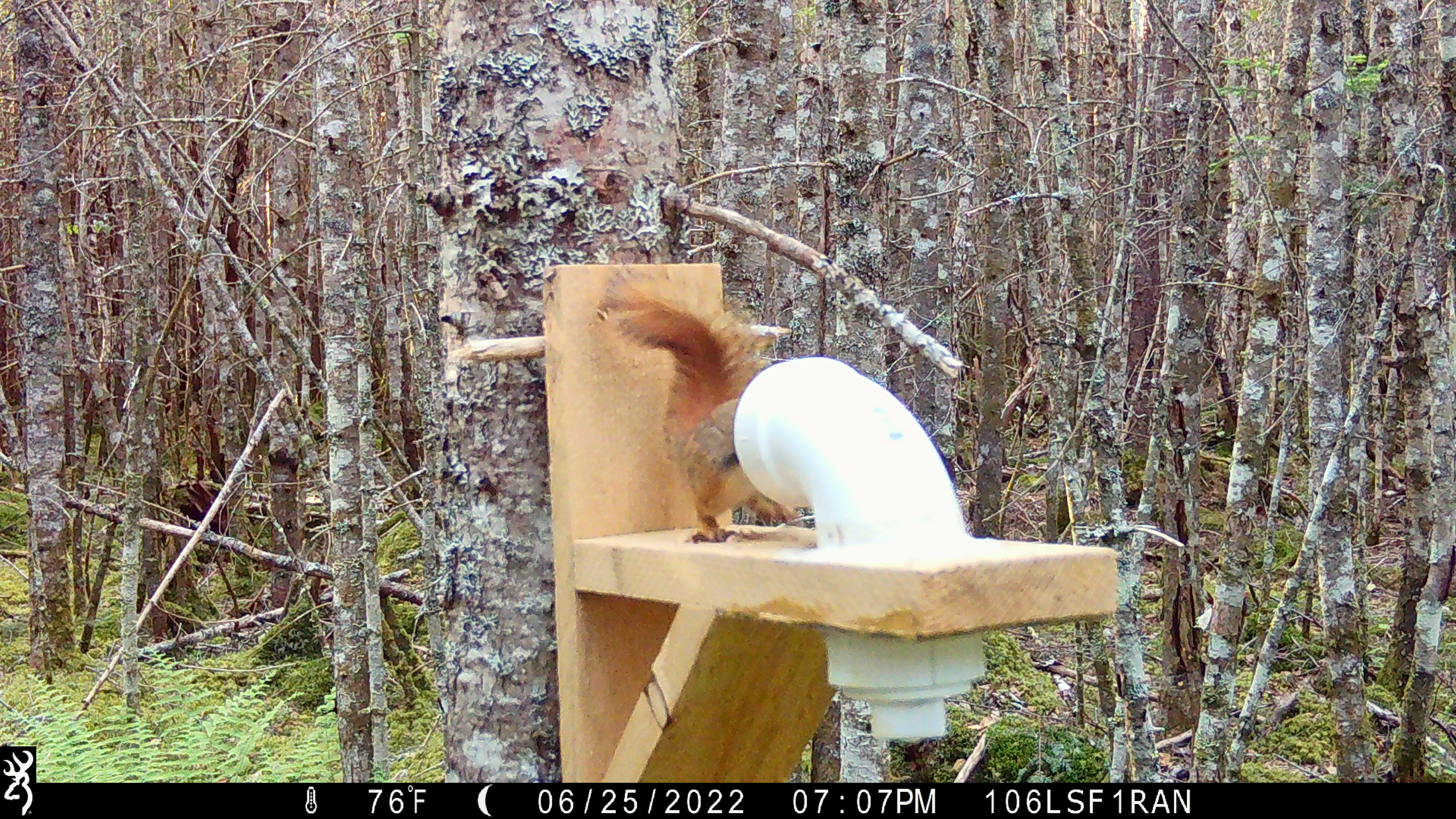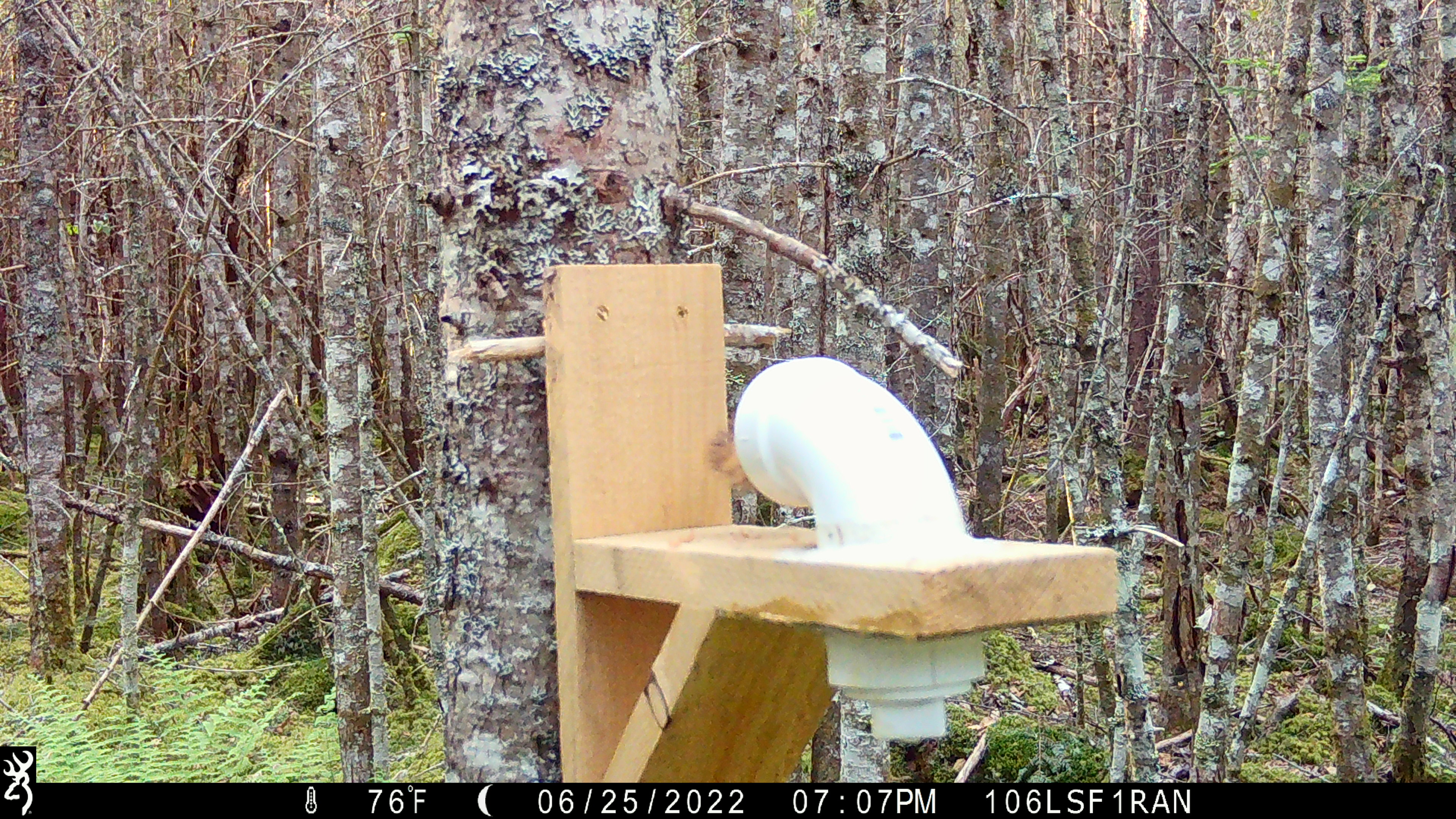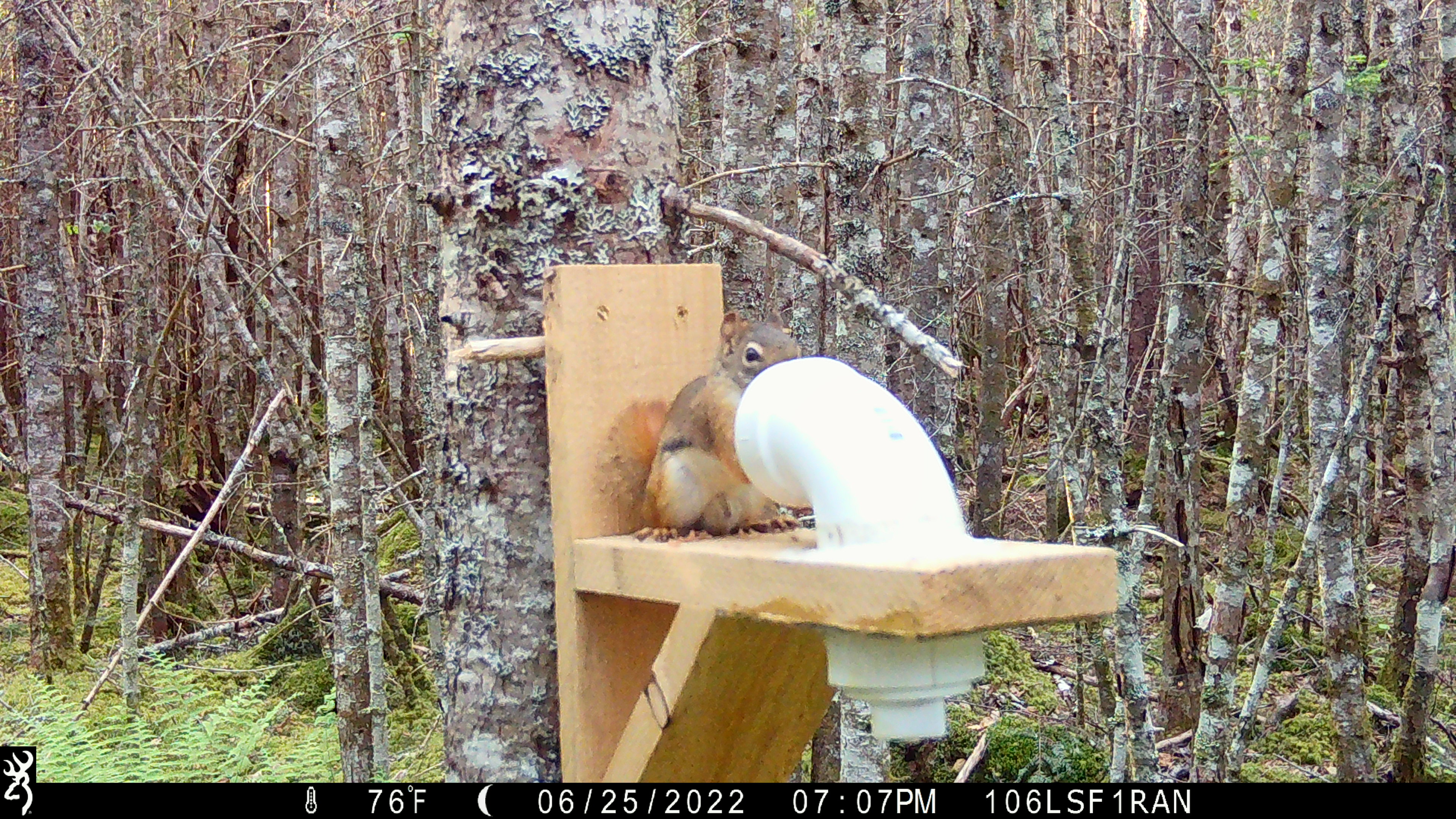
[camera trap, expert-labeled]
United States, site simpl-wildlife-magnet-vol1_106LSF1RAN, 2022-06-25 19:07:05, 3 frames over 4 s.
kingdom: Animalia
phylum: Chordata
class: Mammalia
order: Rodentia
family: Sciuridae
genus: Tamiasciurus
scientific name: Tamiasciurus hudsonicus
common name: red squirrel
Red squirrel (Tamiasciurus hudsonicus).